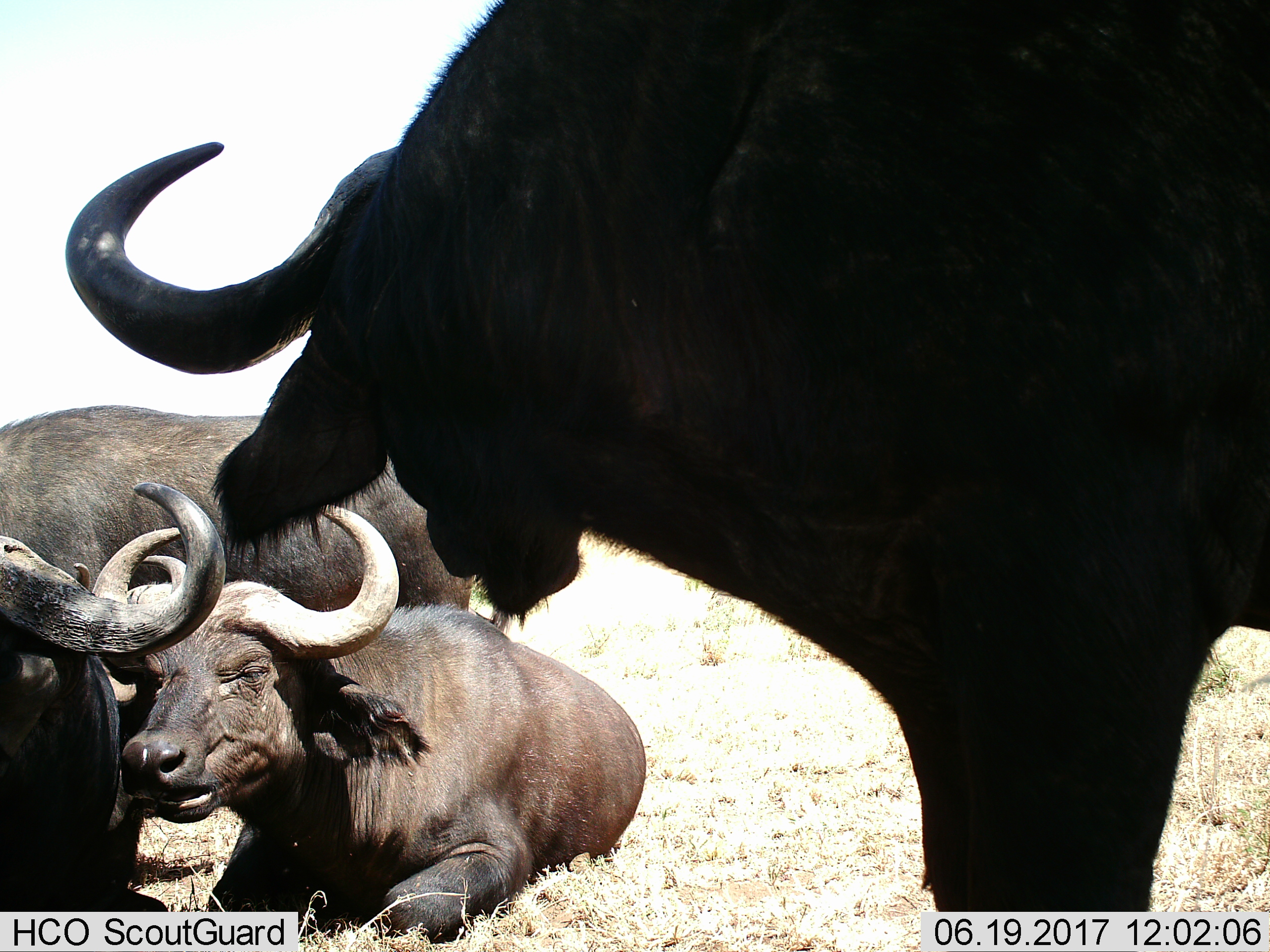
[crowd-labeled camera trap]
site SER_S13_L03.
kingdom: Animalia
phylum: Chordata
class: Mammalia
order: Artiodactyla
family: Bovidae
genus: Syncerus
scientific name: Syncerus caffer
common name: african buffalo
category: buffalo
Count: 4.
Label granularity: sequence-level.